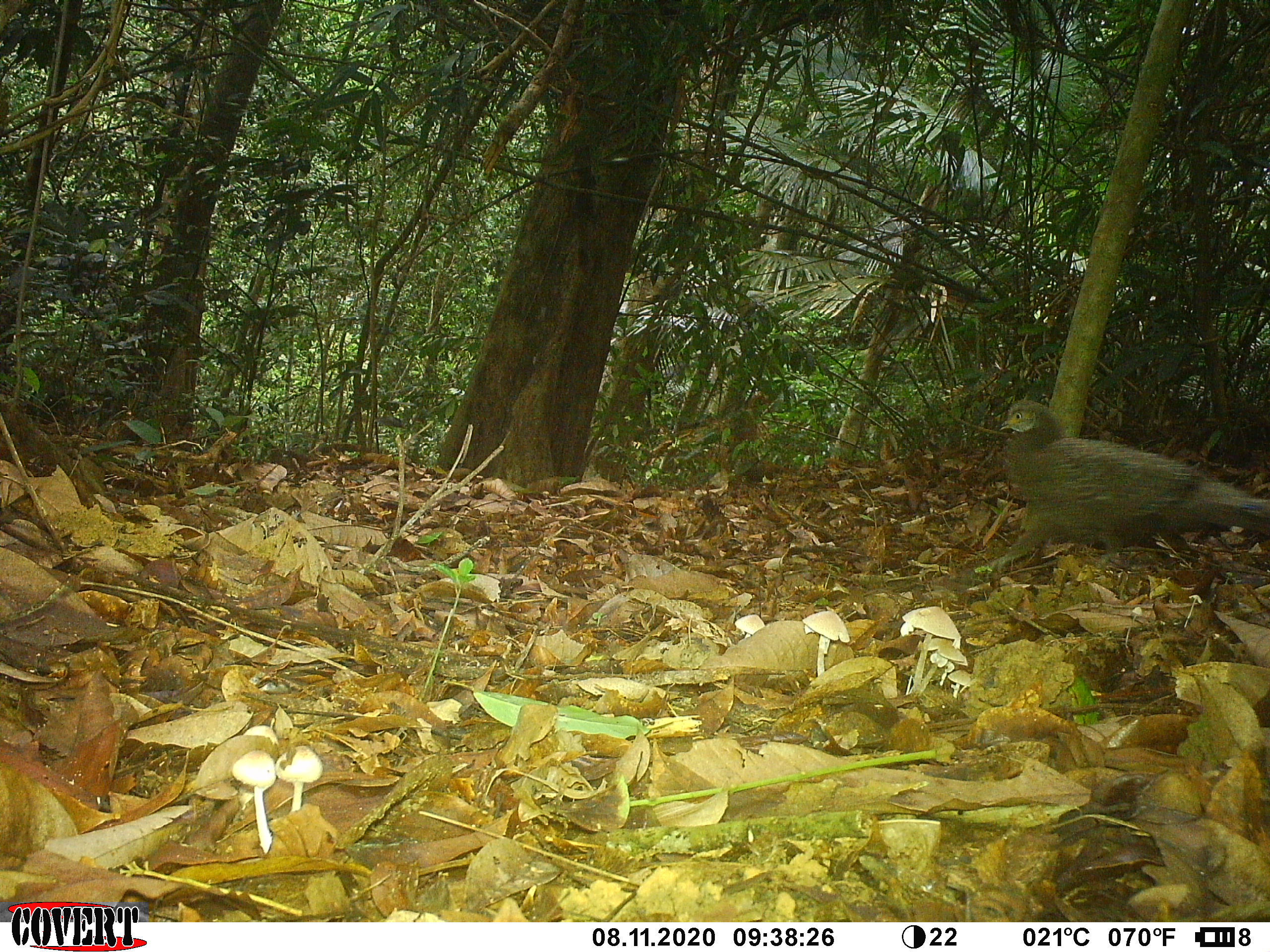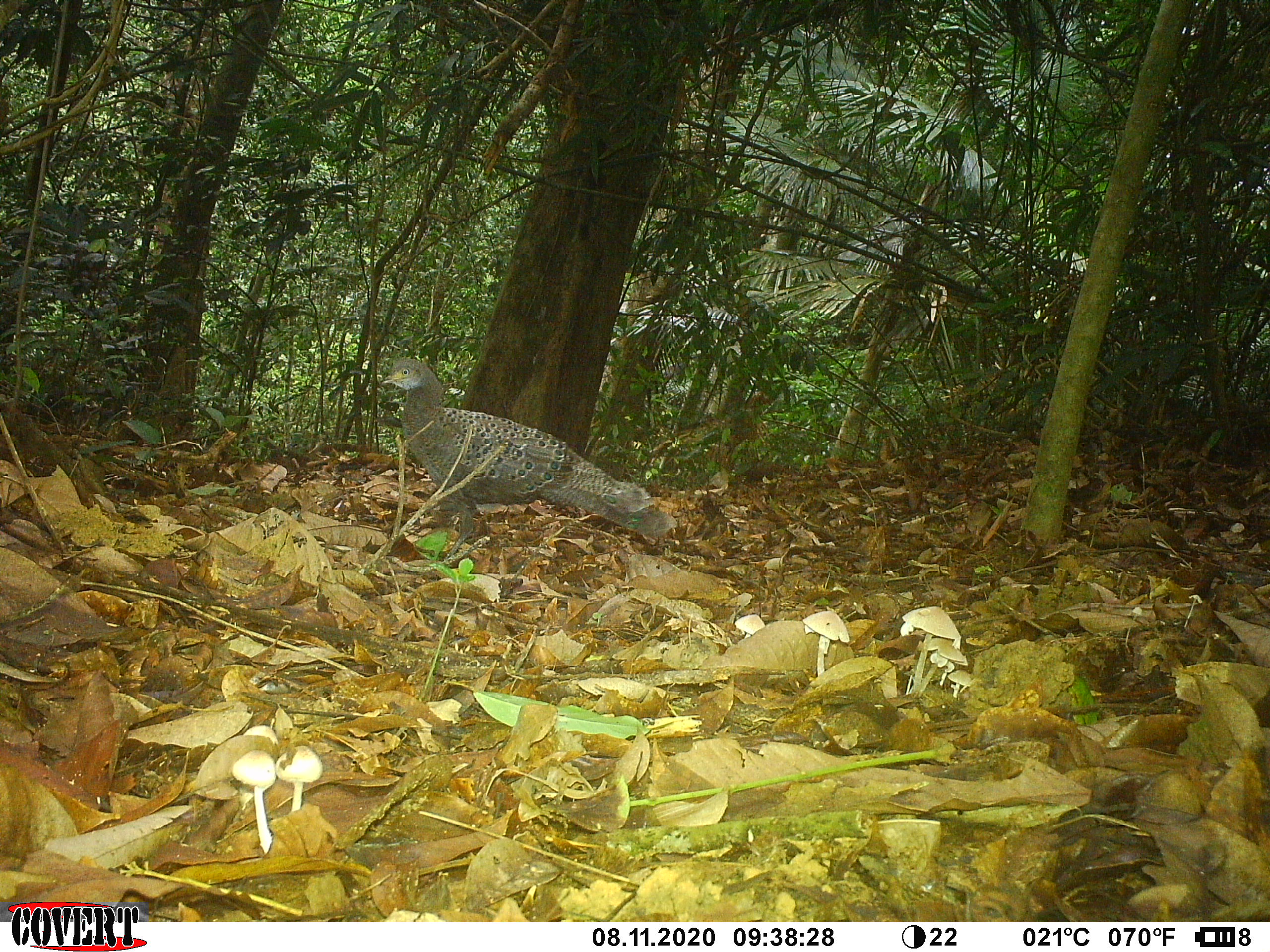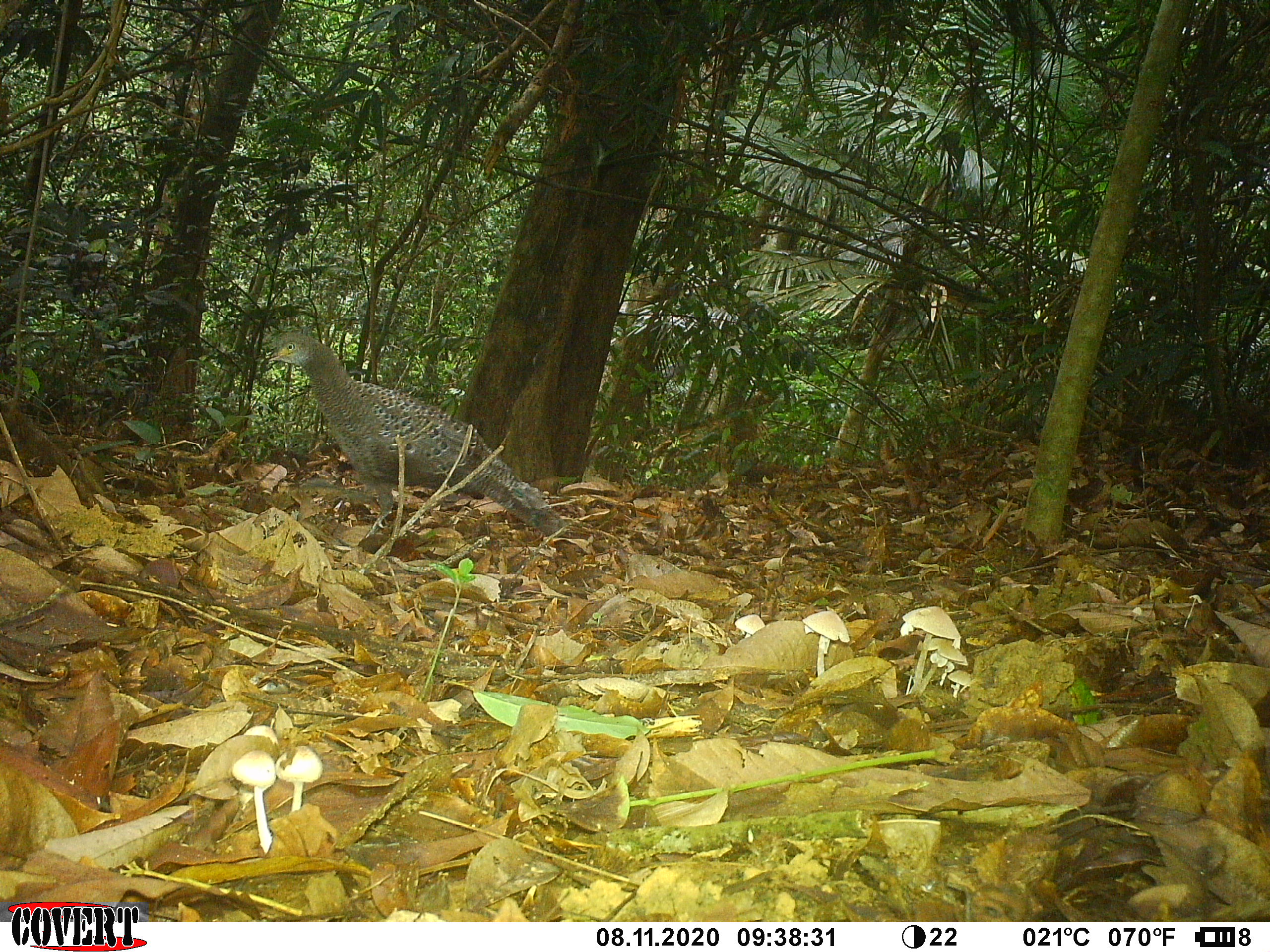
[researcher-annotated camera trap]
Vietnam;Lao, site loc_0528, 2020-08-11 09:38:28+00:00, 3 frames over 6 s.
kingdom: Animalia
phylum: Chordata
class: Aves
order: Galliformes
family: Phasianidae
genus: Polyplectron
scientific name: Polyplectron bicalcaratum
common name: gray peacock-pheasant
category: grey peacock pheasant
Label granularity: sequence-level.